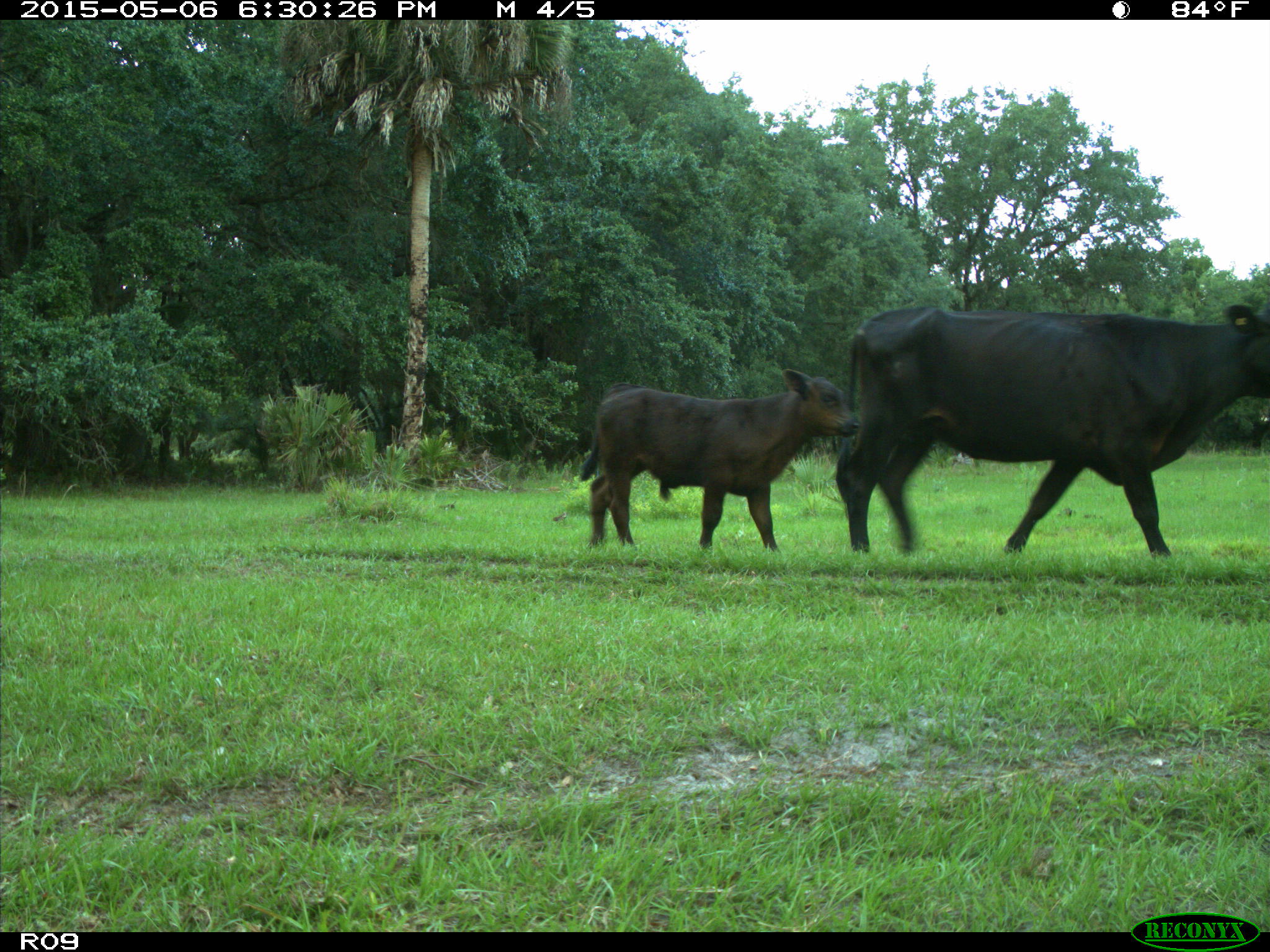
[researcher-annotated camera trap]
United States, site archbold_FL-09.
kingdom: Animalia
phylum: Chordata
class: Mammalia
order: Artiodactyla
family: Bovidae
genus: Bos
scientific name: Bos taurus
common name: domestic cow